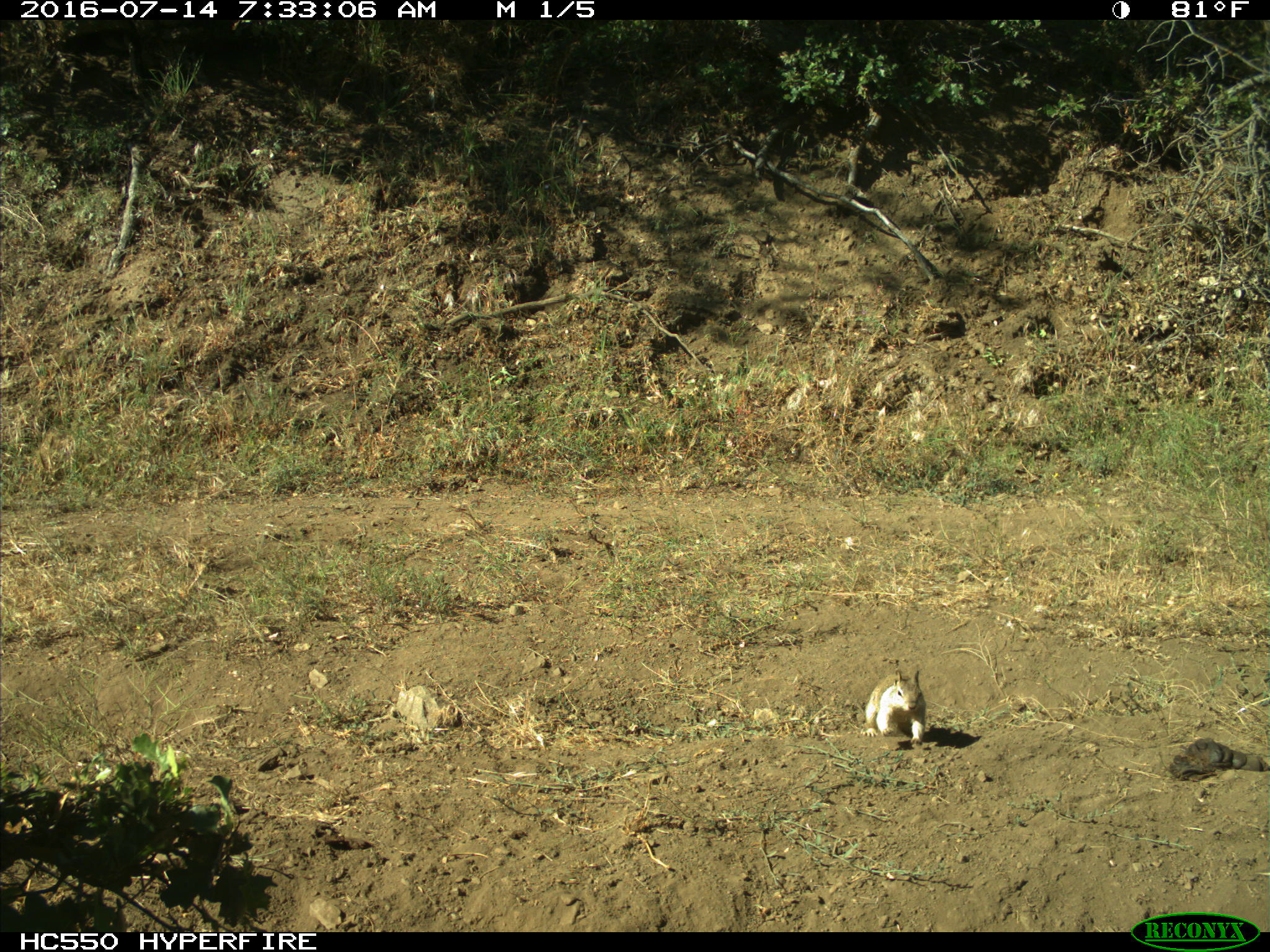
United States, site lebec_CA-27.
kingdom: Animalia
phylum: Chordata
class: Mammalia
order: Rodentia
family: Sciuridae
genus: Otospermophilus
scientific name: Otospermophilus beecheyi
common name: california ground squirrel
Otospermophilus beecheyi (california ground squirrel).